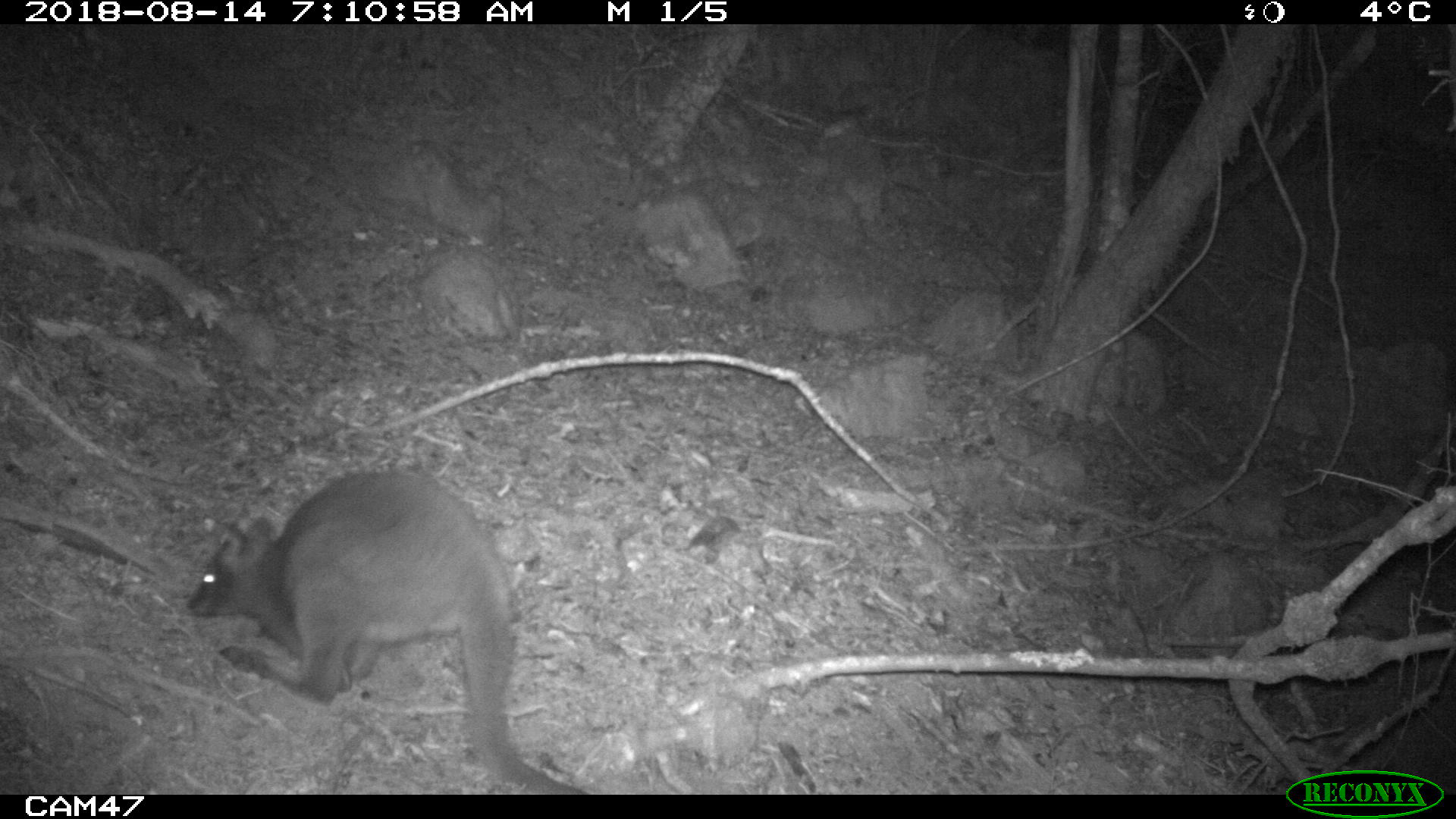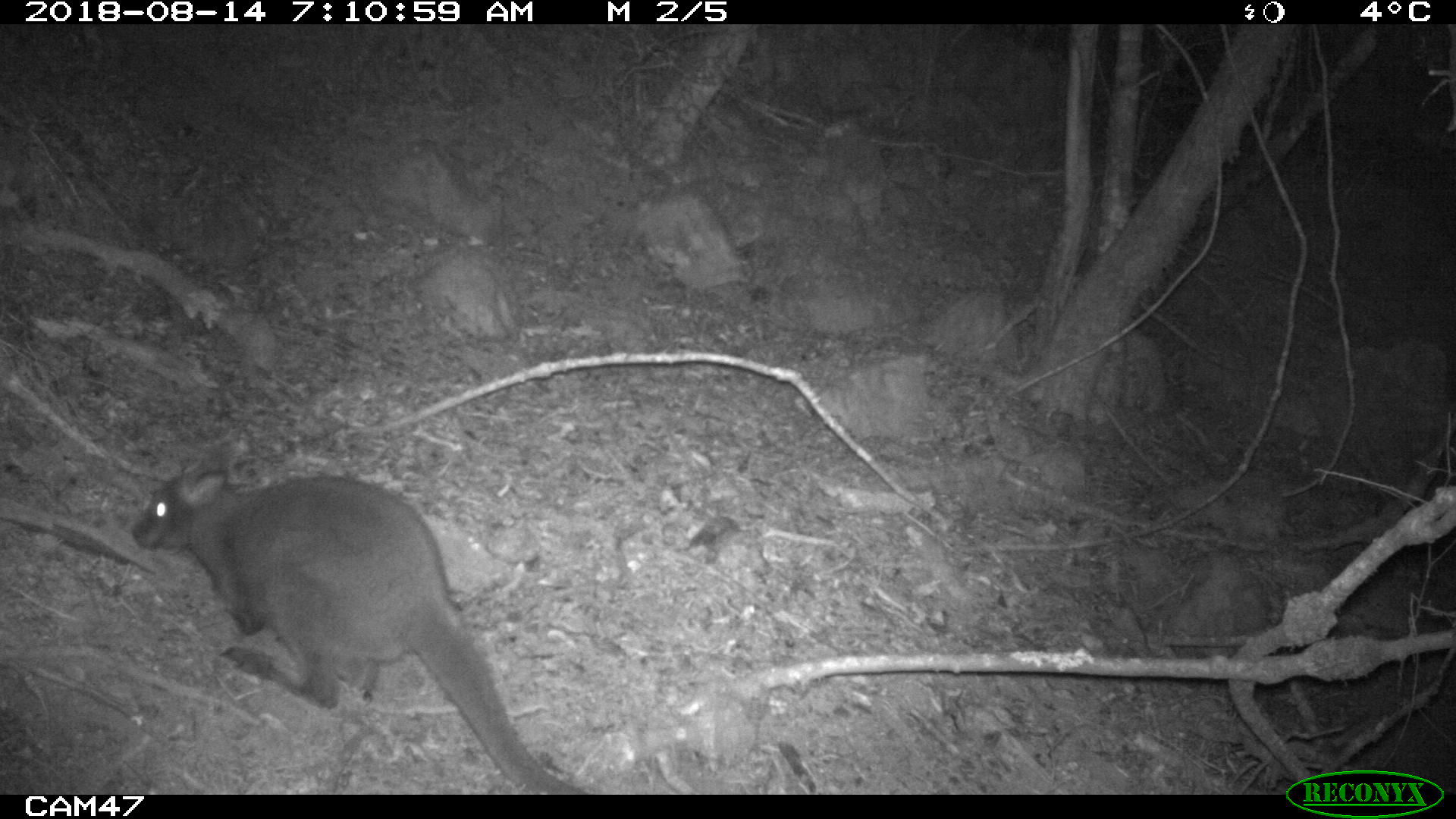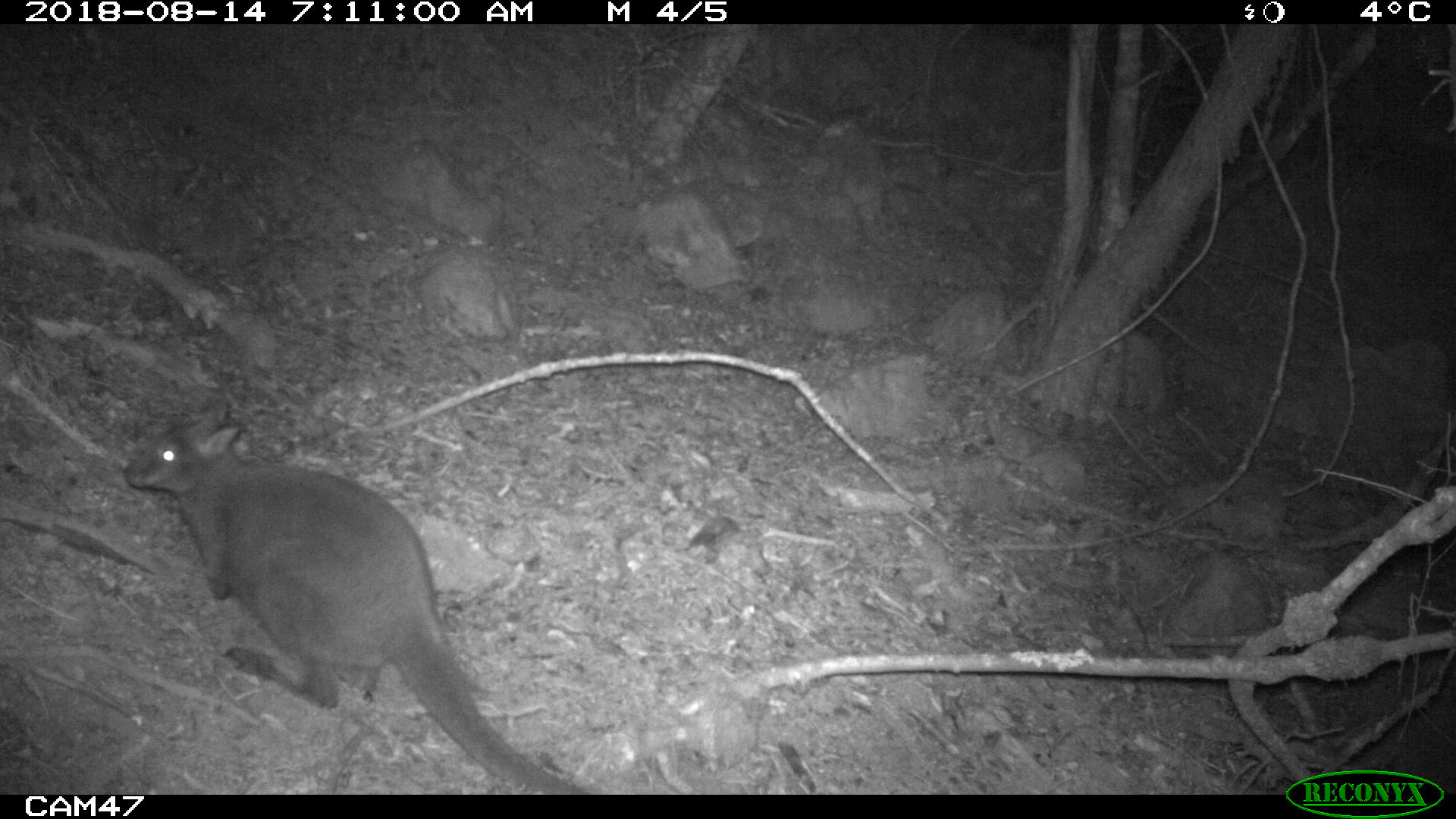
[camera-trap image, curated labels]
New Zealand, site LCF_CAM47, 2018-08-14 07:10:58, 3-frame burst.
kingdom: Animalia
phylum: Chordata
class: Mammalia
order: Diprotodontia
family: Macropodidae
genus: Notamacropus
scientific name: Notamacropus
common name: wallaby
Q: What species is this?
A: Wallaby (Notamacropus).